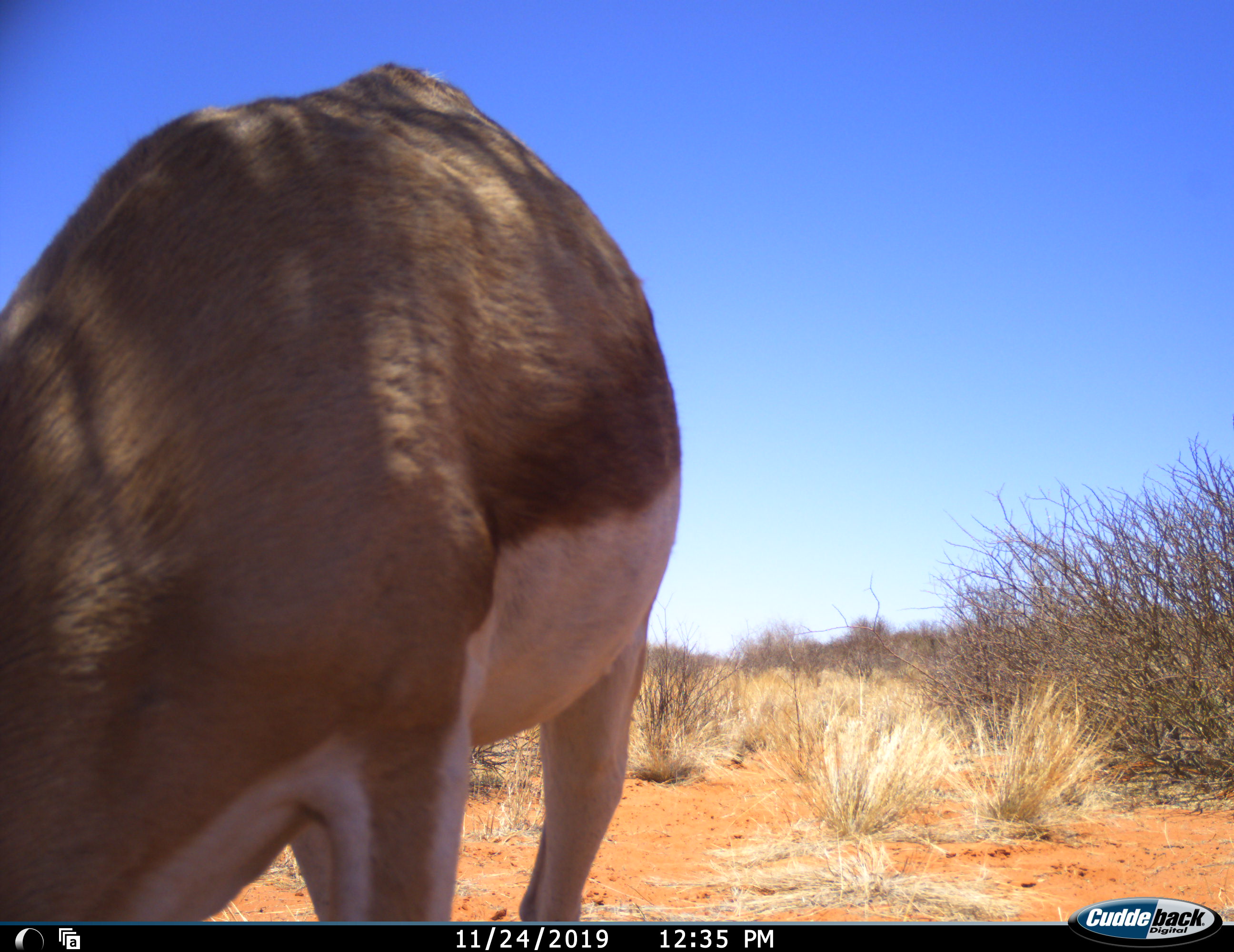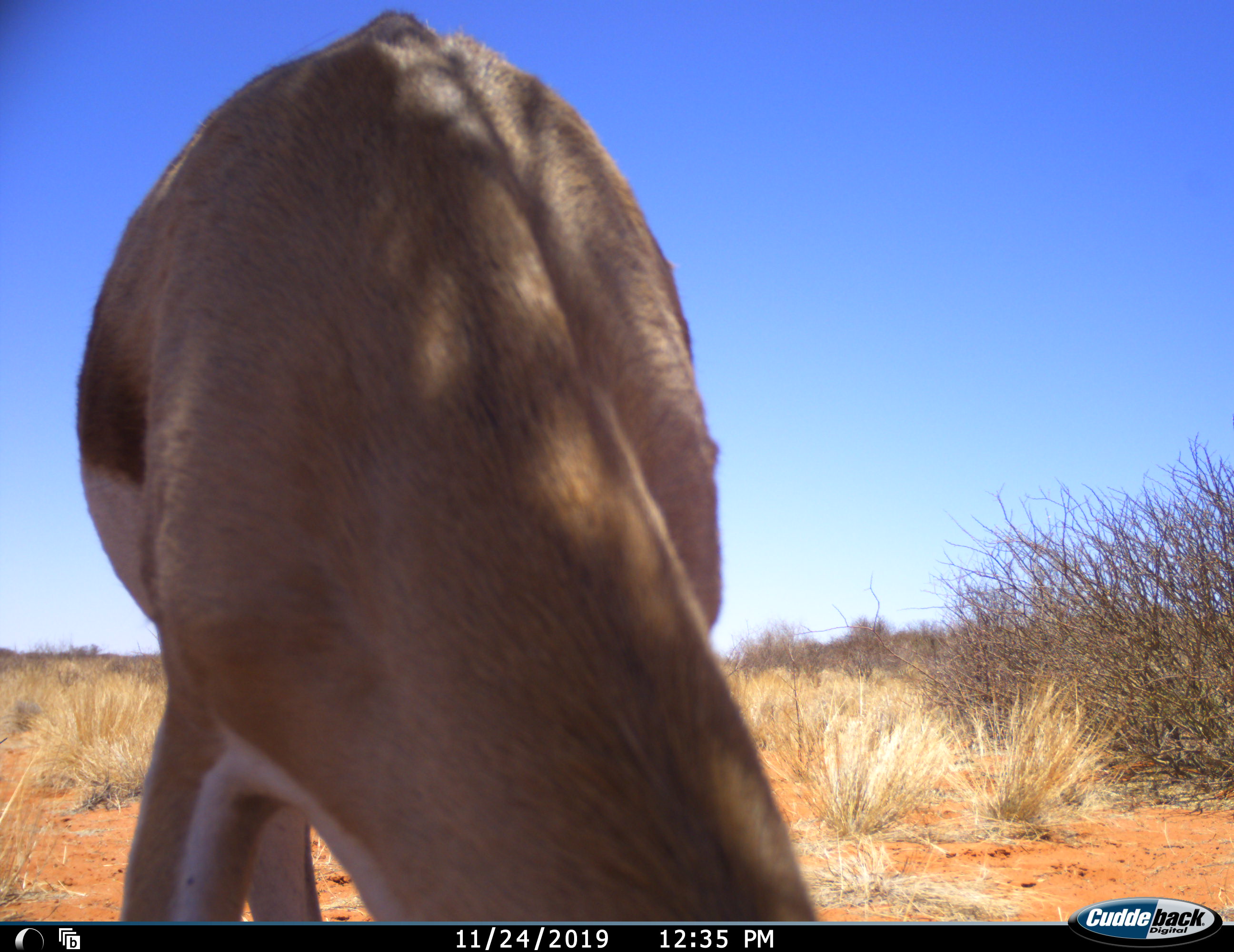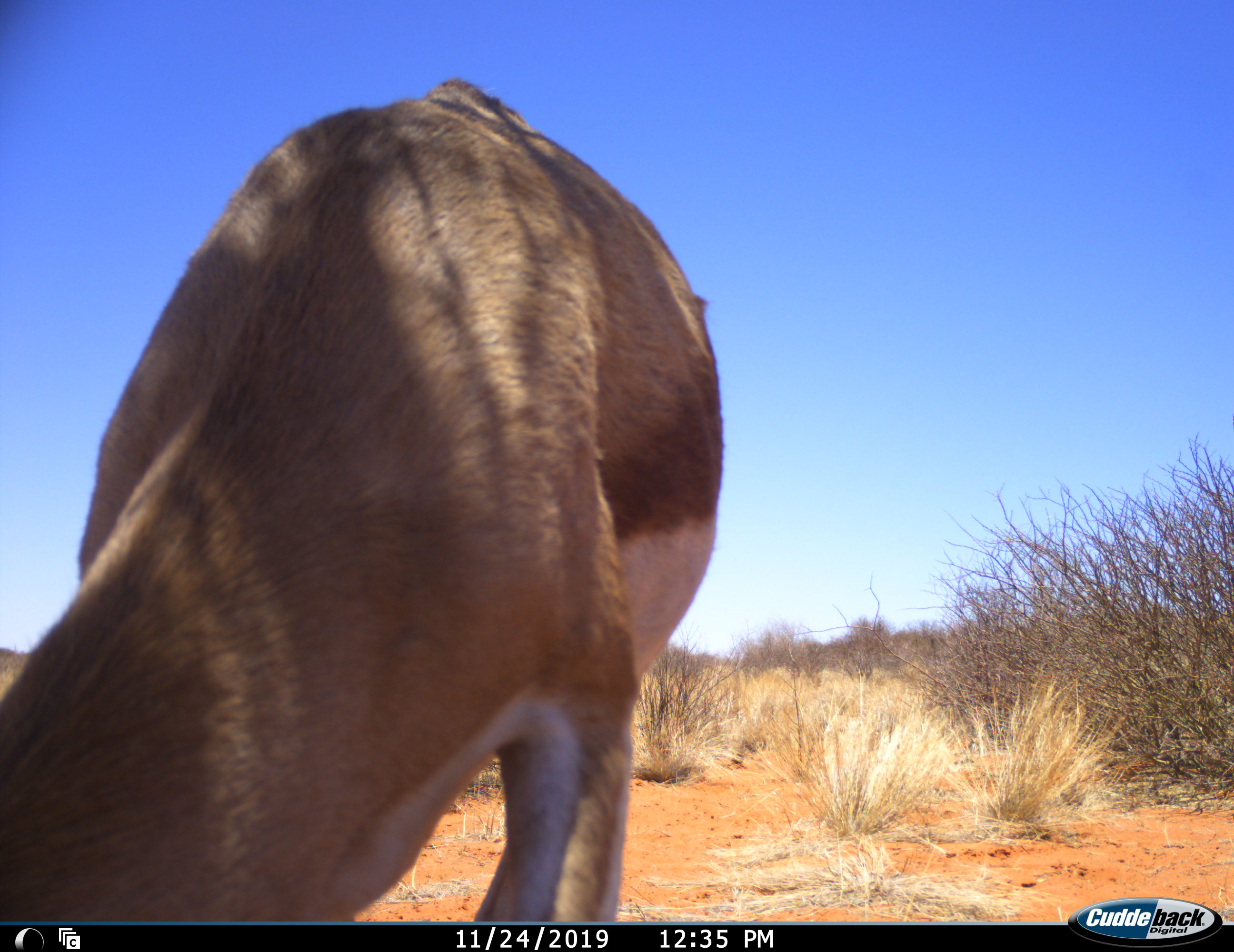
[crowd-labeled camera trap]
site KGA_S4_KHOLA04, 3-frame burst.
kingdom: Animalia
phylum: Chordata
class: Mammalia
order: Artiodactyla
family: Bovidae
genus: Antidorcas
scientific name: Antidorcas marsupialis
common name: springbok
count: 1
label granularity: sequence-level